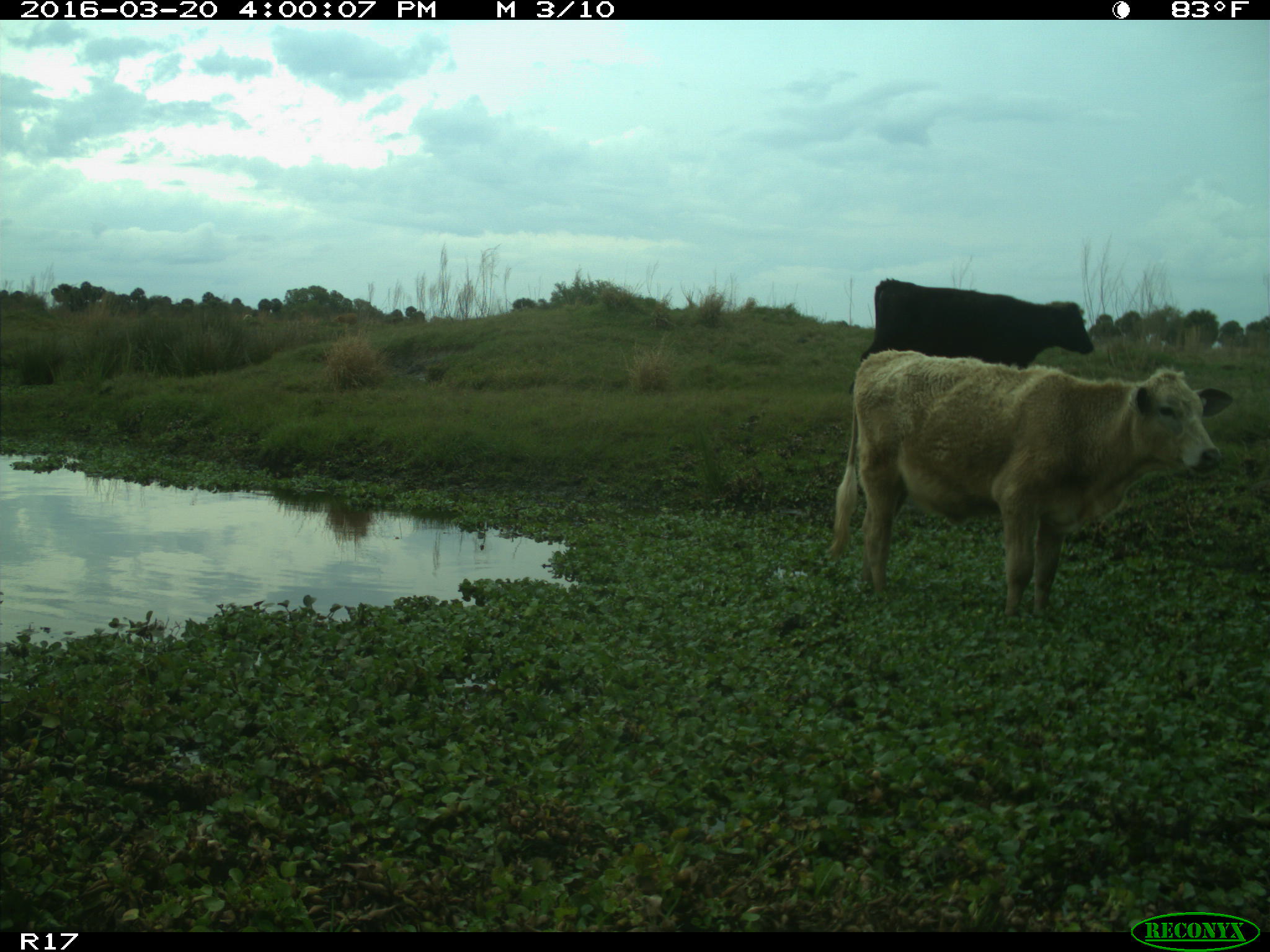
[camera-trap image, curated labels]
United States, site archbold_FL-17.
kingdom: Animalia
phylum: Chordata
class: Mammalia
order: Artiodactyla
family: Bovidae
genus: Bos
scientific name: Bos taurus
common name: domestic cow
Bos taurus (domestic cow).